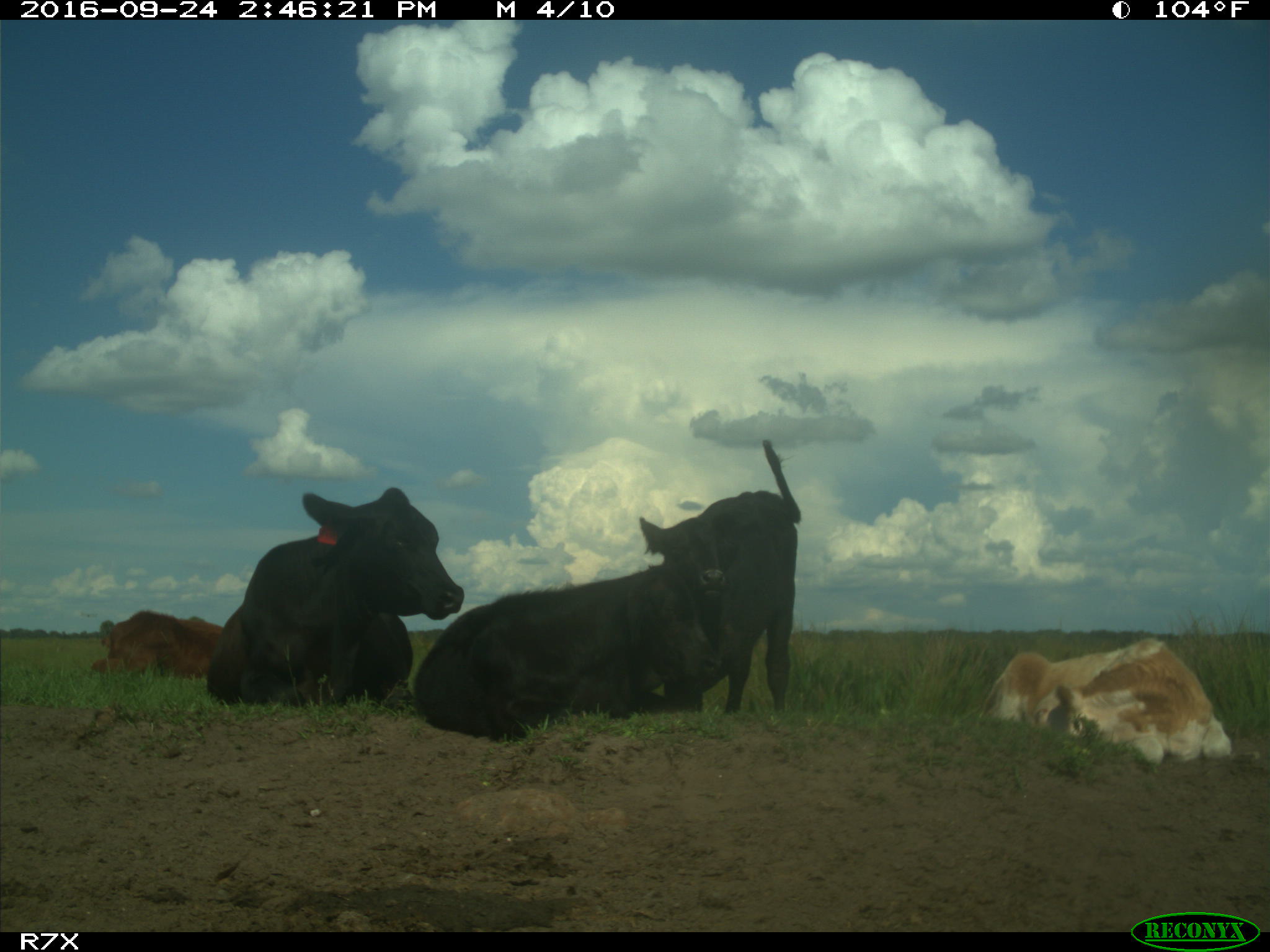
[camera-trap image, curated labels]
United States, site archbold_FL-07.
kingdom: Animalia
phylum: Chordata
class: Mammalia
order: Artiodactyla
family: Bovidae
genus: Bos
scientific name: Bos taurus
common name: domestic cow